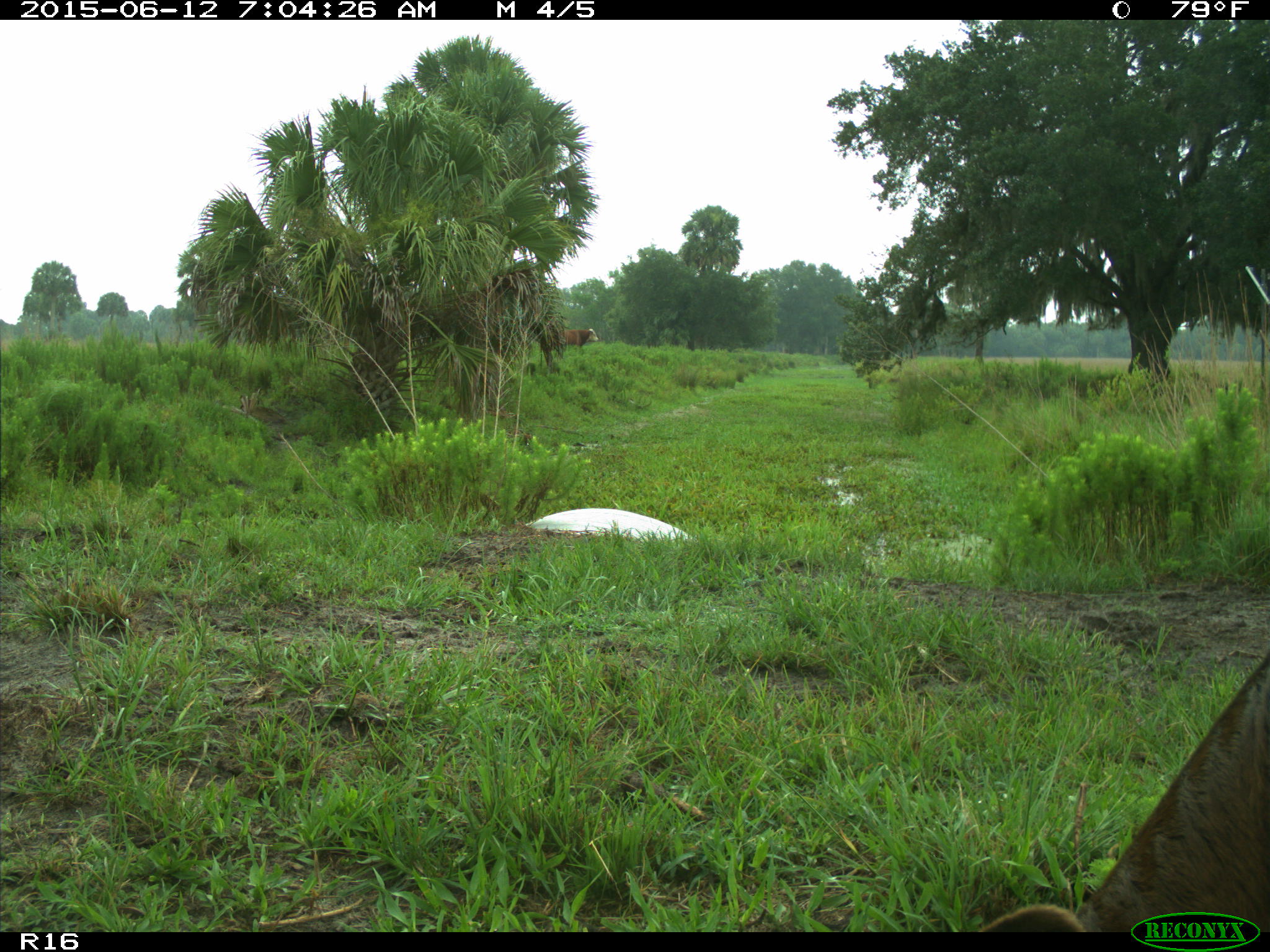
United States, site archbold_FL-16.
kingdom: Animalia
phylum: Chordata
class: Mammalia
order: Artiodactyla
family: Bovidae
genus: Bos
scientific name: Bos taurus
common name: domestic cow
Bos taurus (domestic cow).